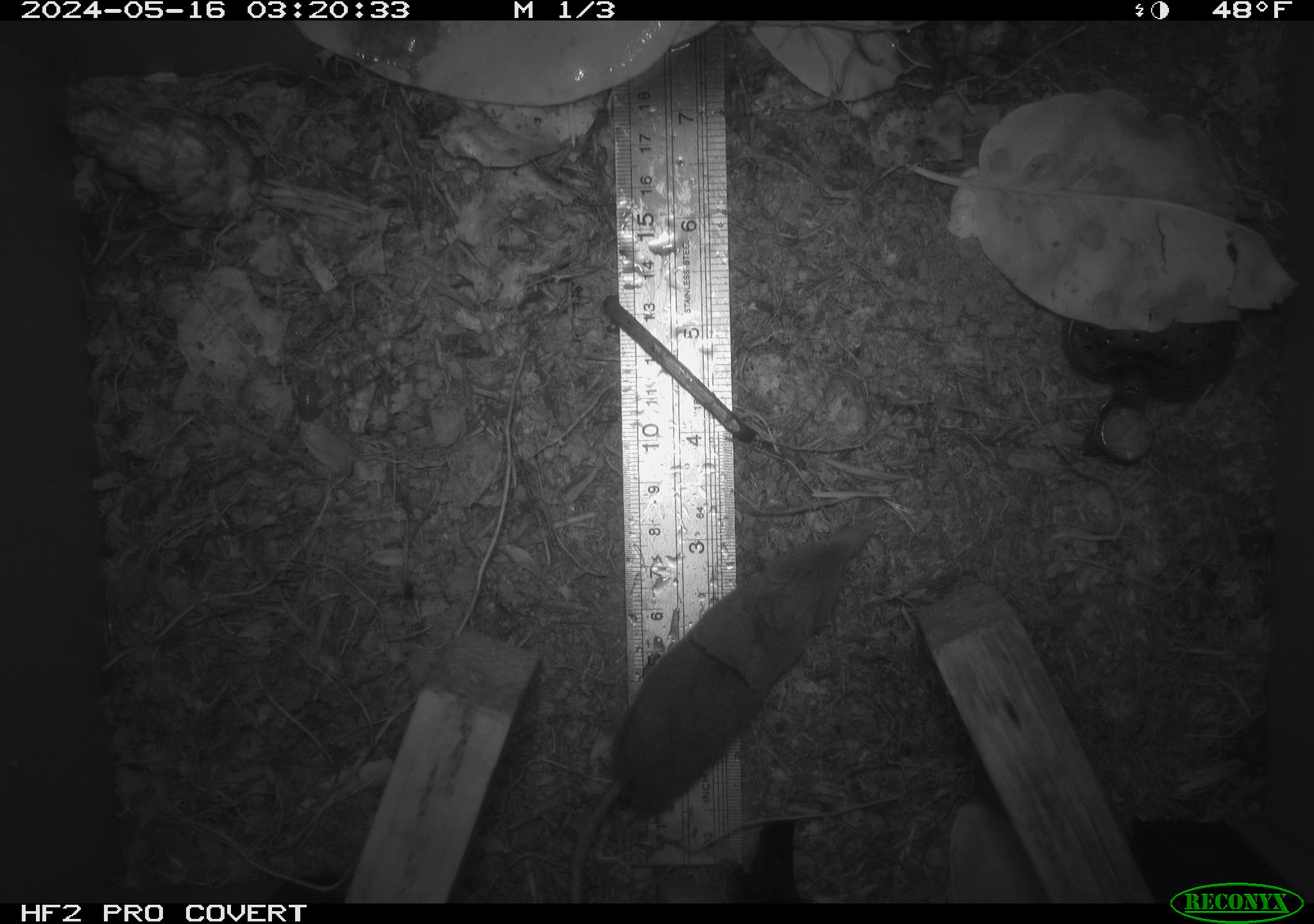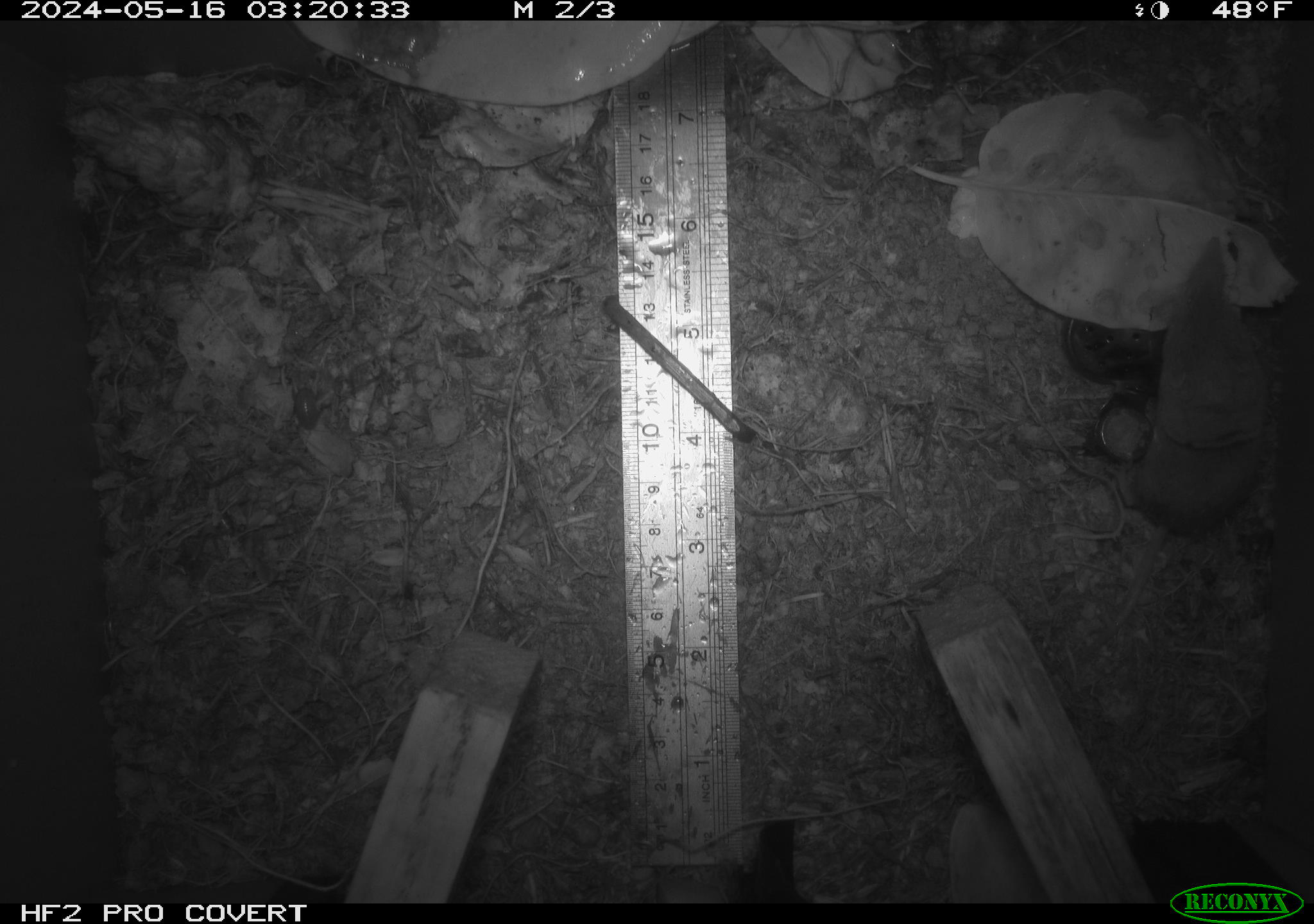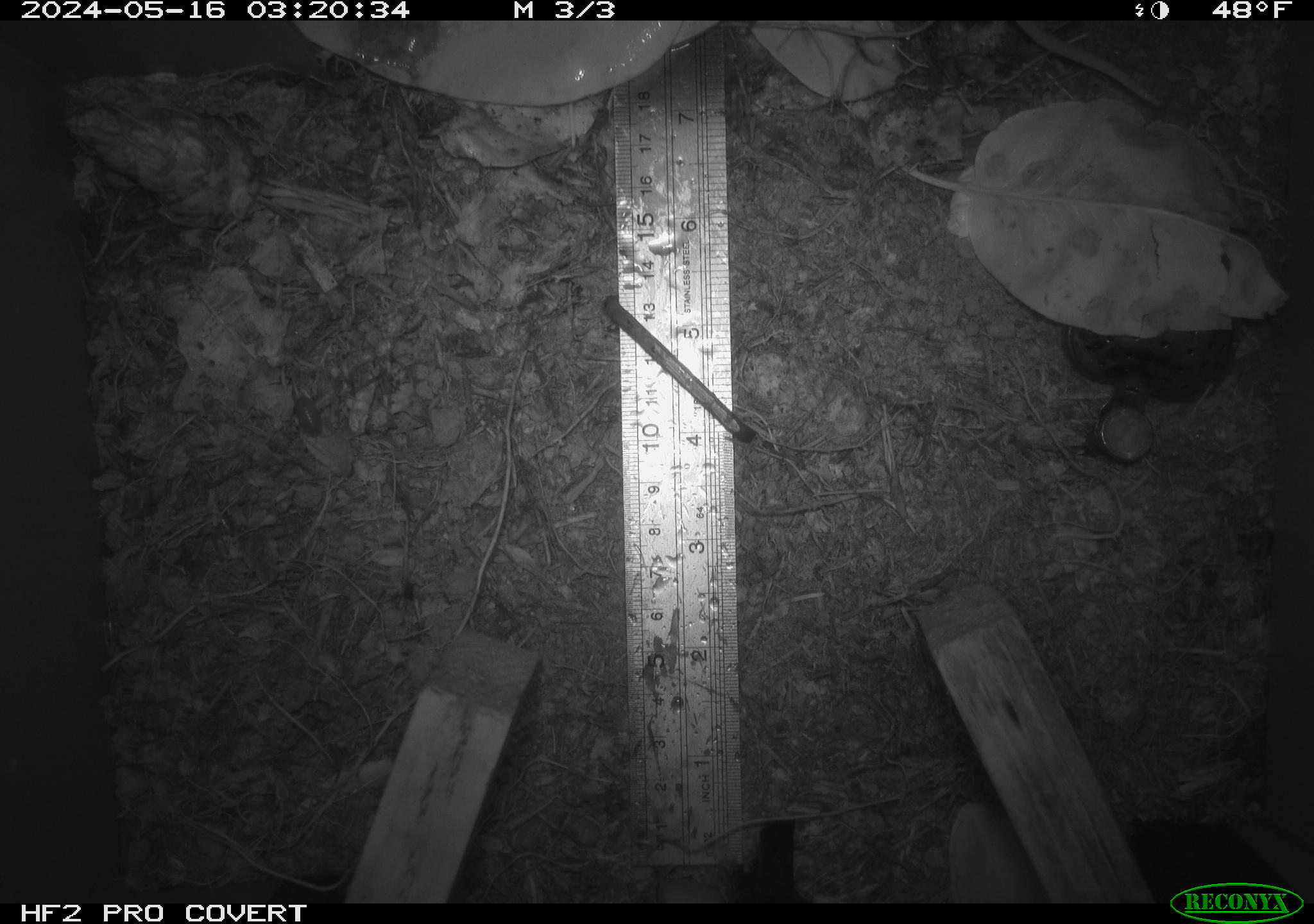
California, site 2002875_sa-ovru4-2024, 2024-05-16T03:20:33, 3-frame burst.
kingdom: Animalia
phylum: Chordata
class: Mammalia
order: Eulipotyphla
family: Soricidae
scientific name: Soricidae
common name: shrews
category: soricidae family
Soricidae family (shrews) (Soricidae).